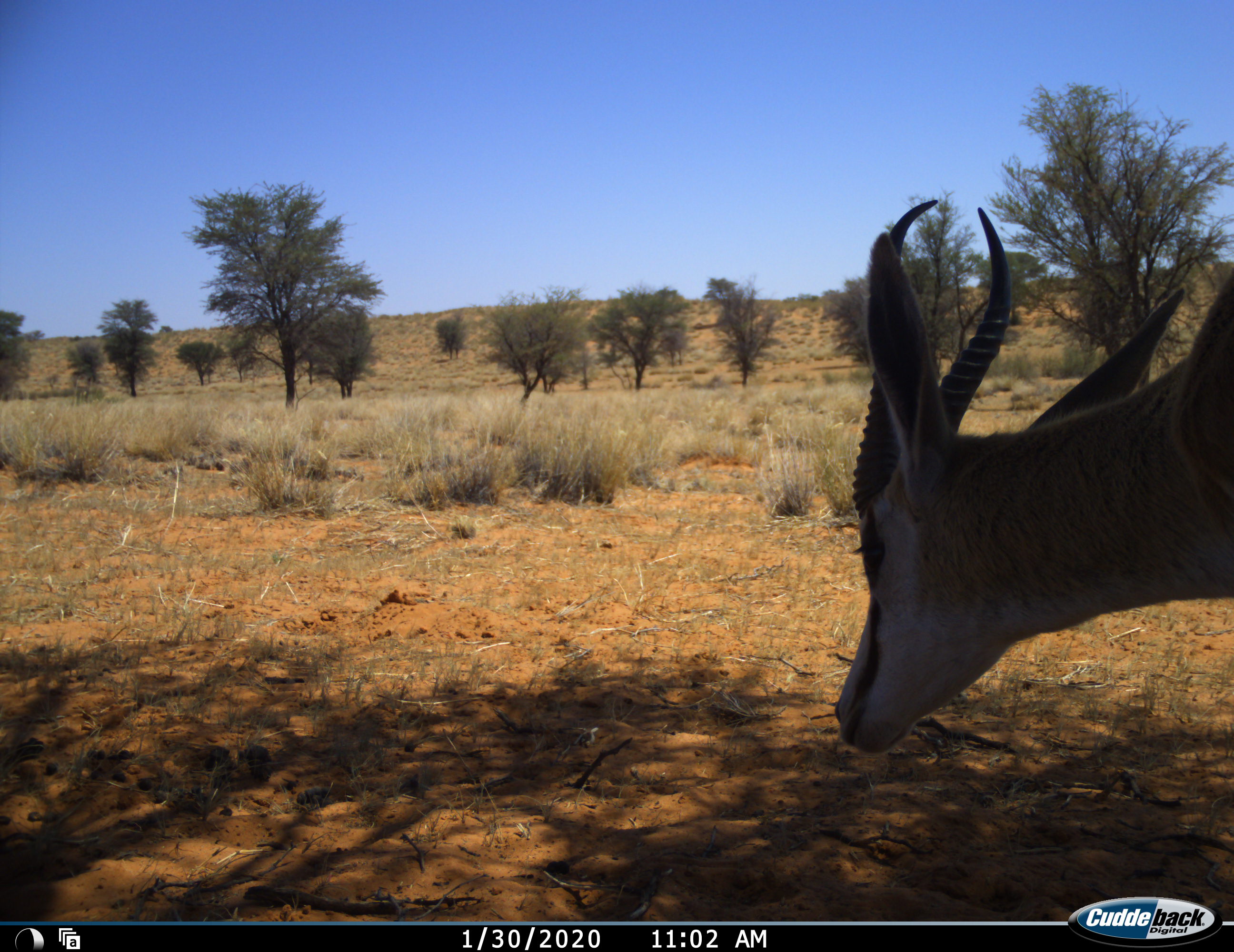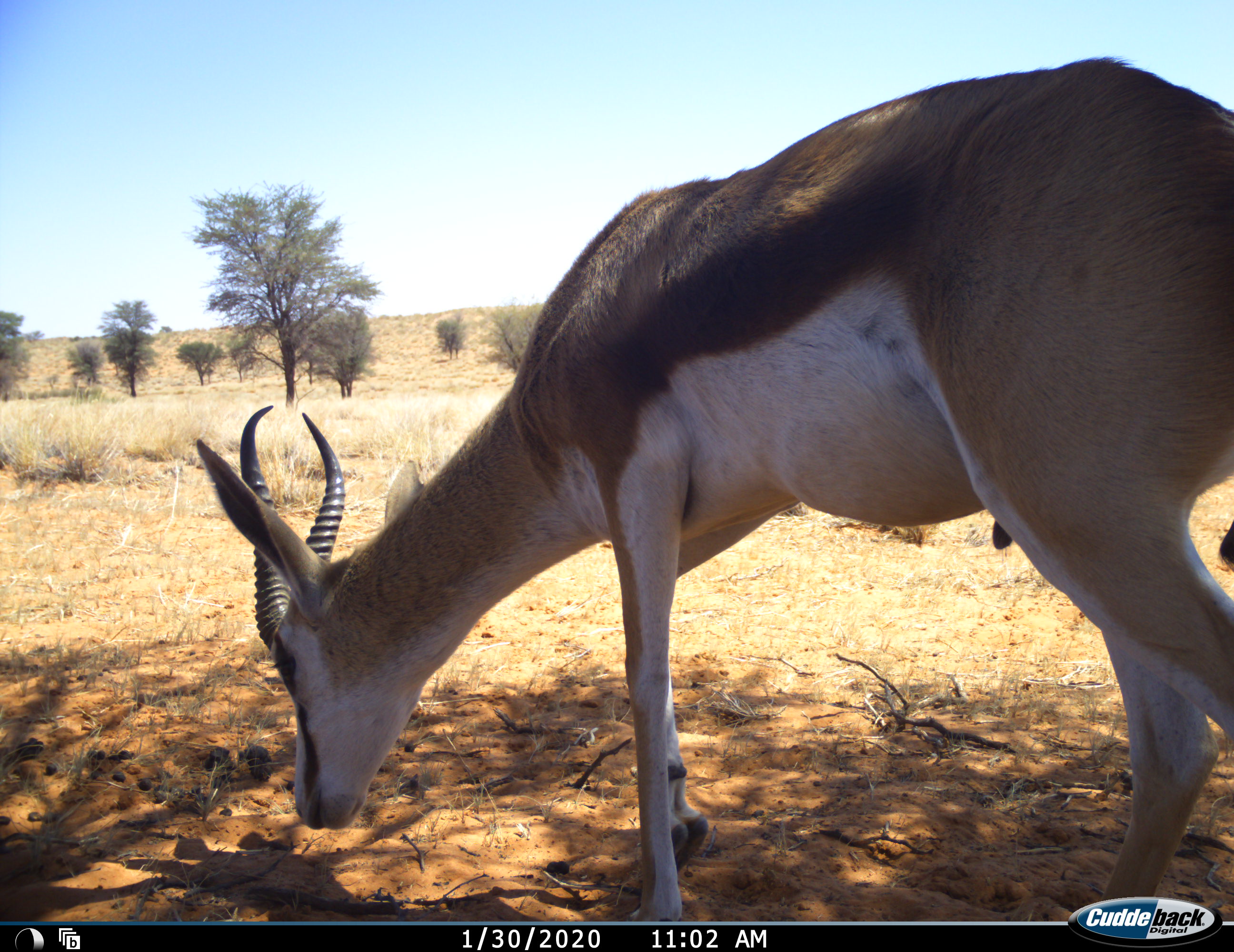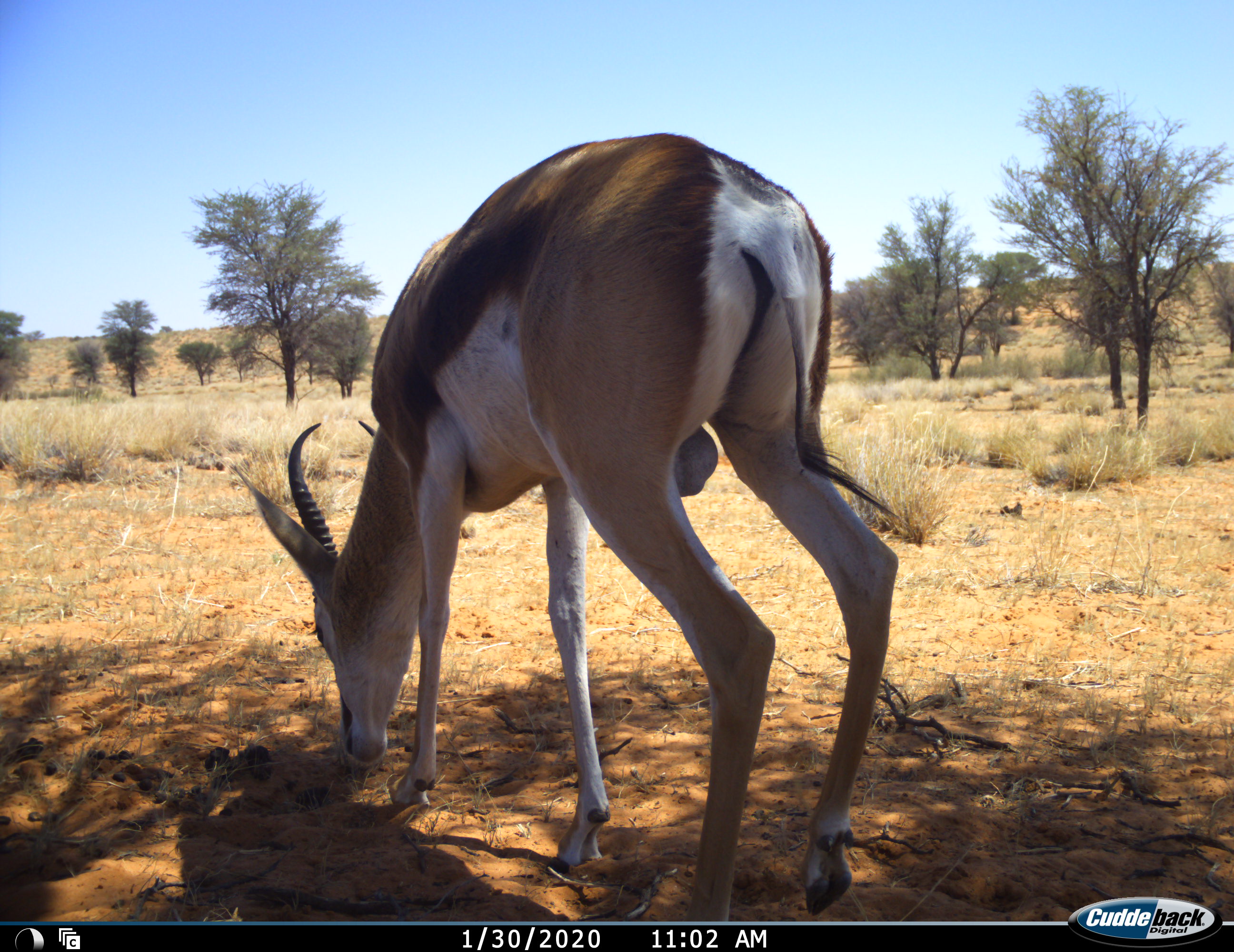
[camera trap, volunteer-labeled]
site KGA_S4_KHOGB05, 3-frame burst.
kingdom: Animalia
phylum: Chordata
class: Mammalia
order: Artiodactyla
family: Bovidae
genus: Antidorcas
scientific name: Antidorcas marsupialis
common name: springbok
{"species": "springbok (Antidorcas marsupialis)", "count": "1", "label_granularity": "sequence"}